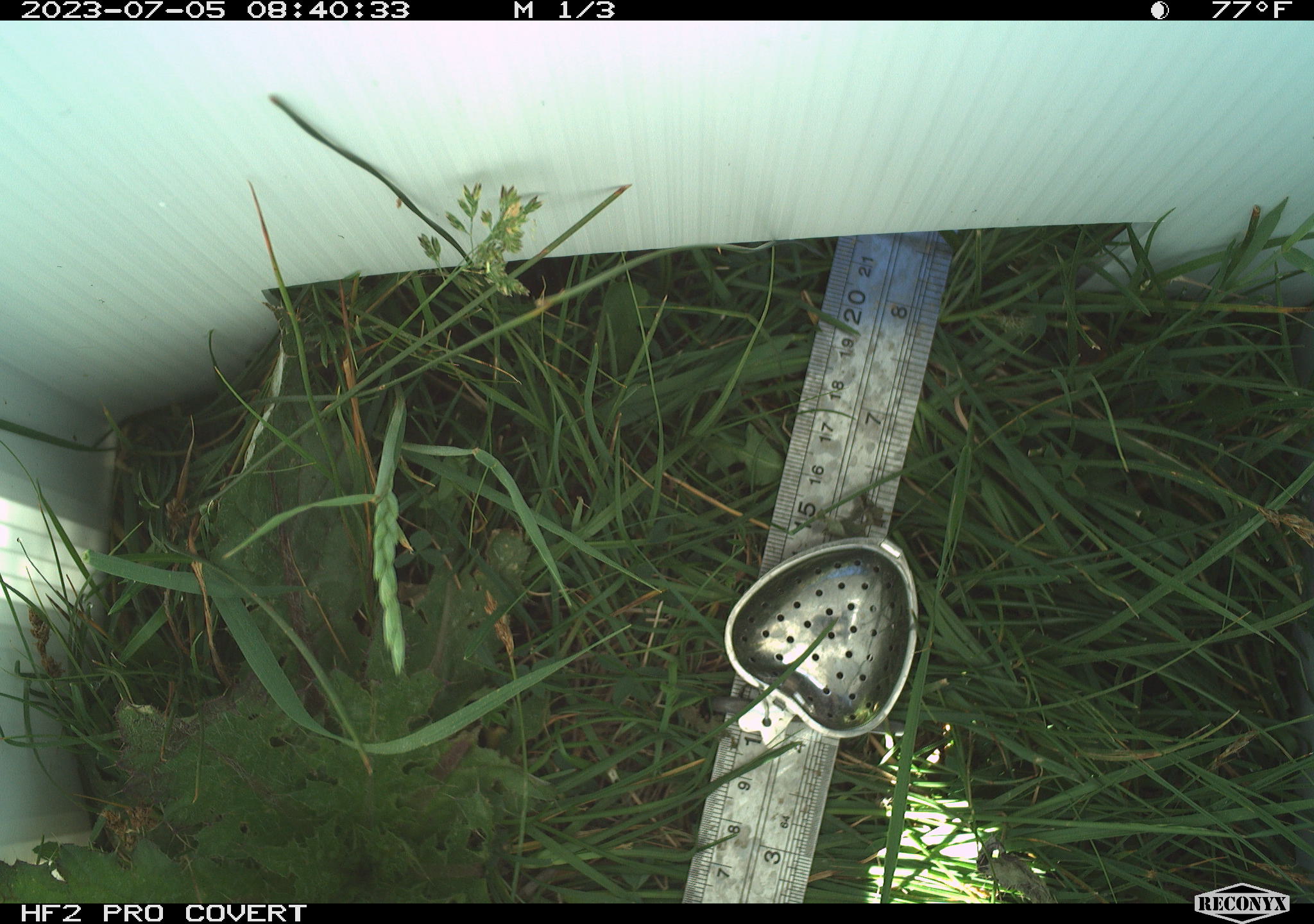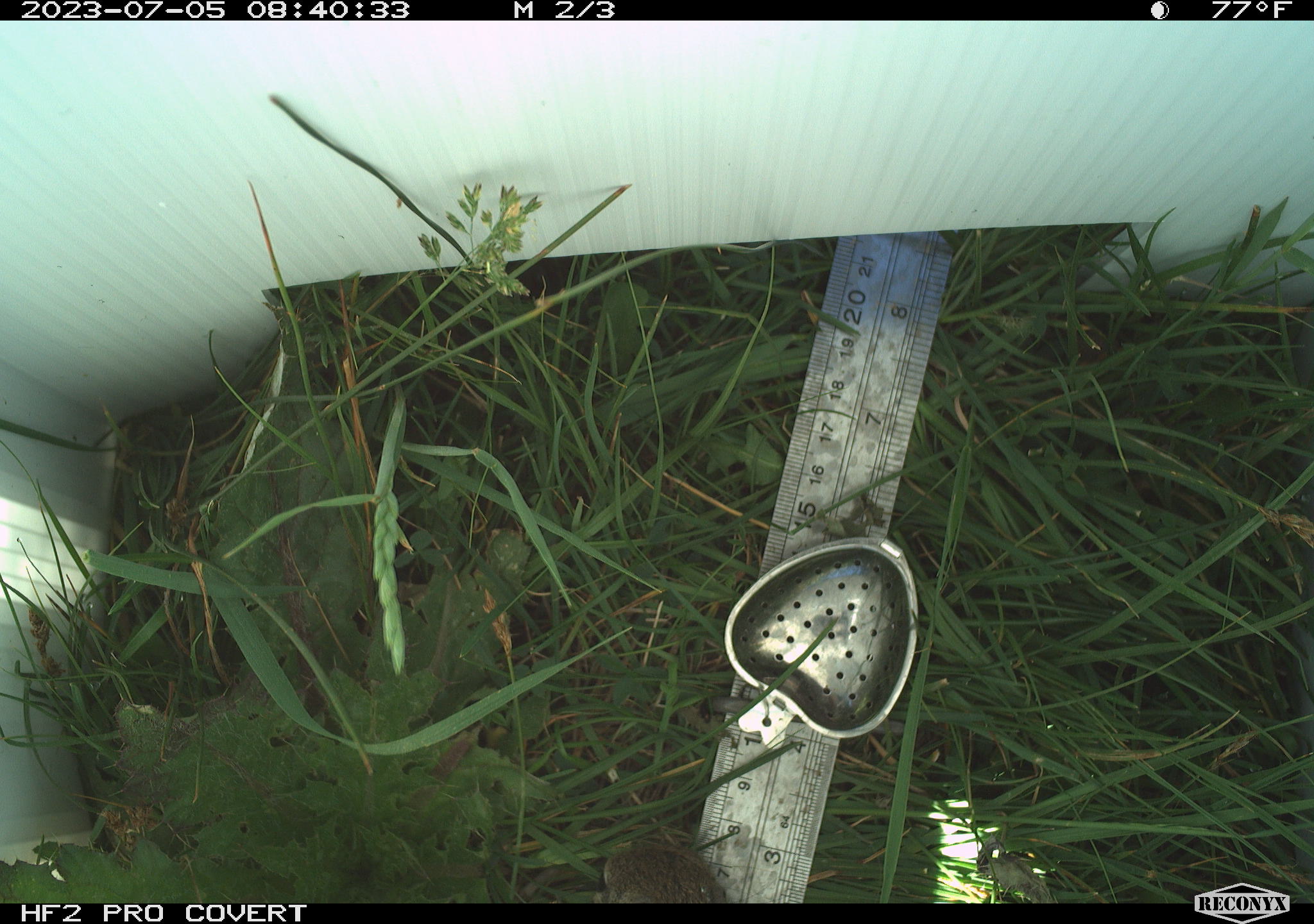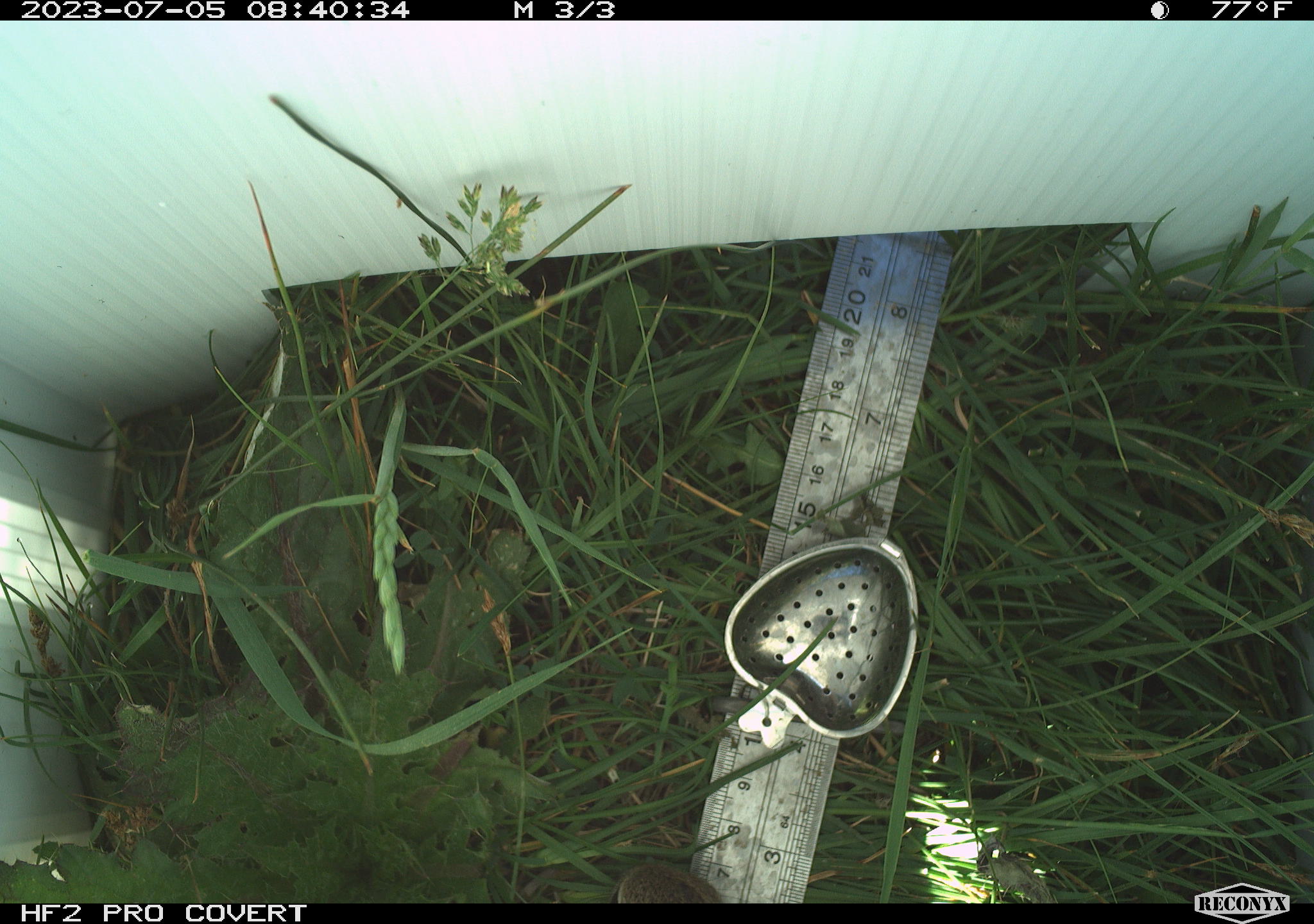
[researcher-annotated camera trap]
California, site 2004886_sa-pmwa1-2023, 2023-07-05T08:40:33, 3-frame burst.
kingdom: Animalia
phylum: Chordata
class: Mammalia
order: Rodentia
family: Sciuridae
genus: Urocitellus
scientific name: Urocitellus beldingi beldingi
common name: belding's ground squirrel